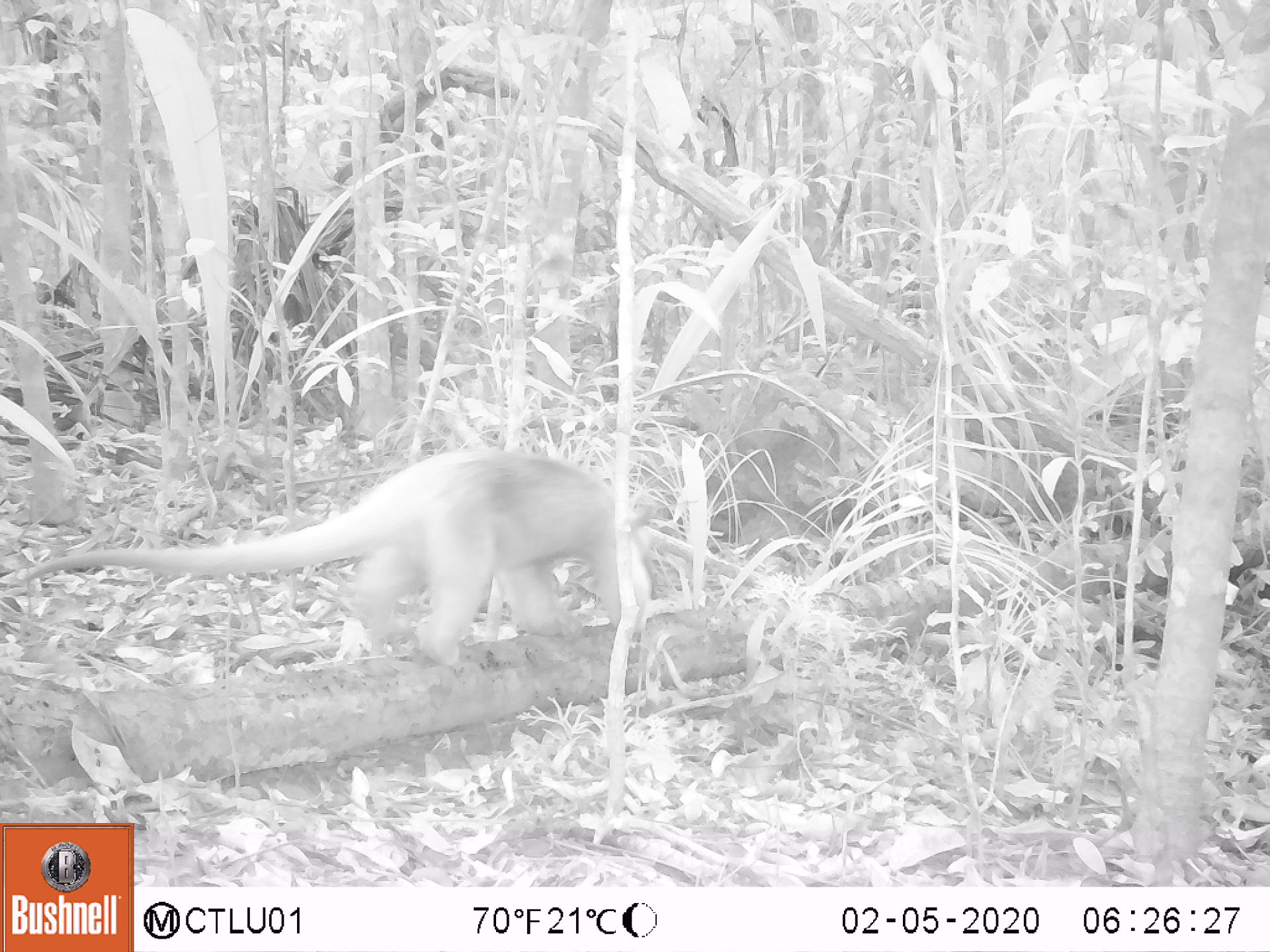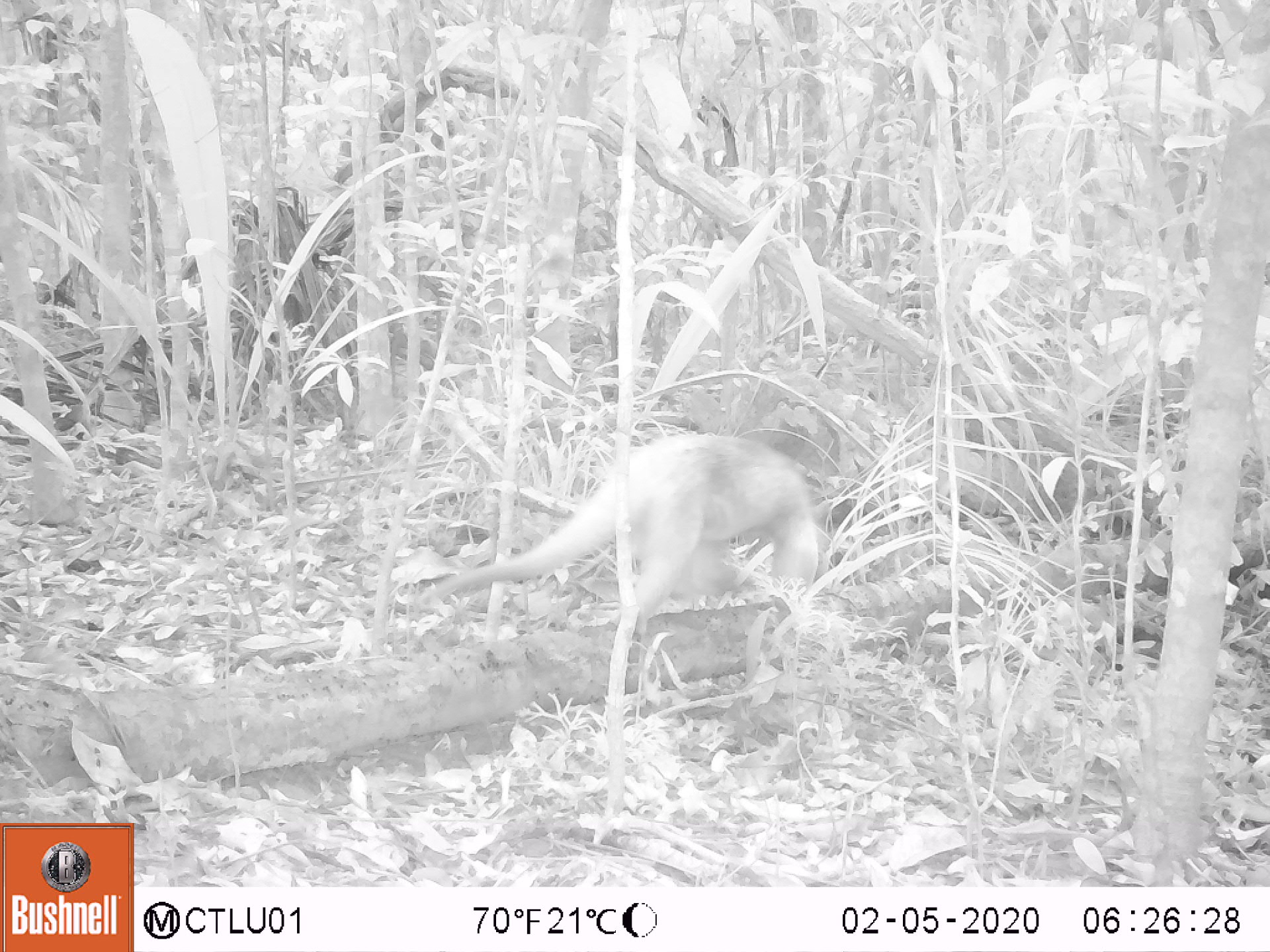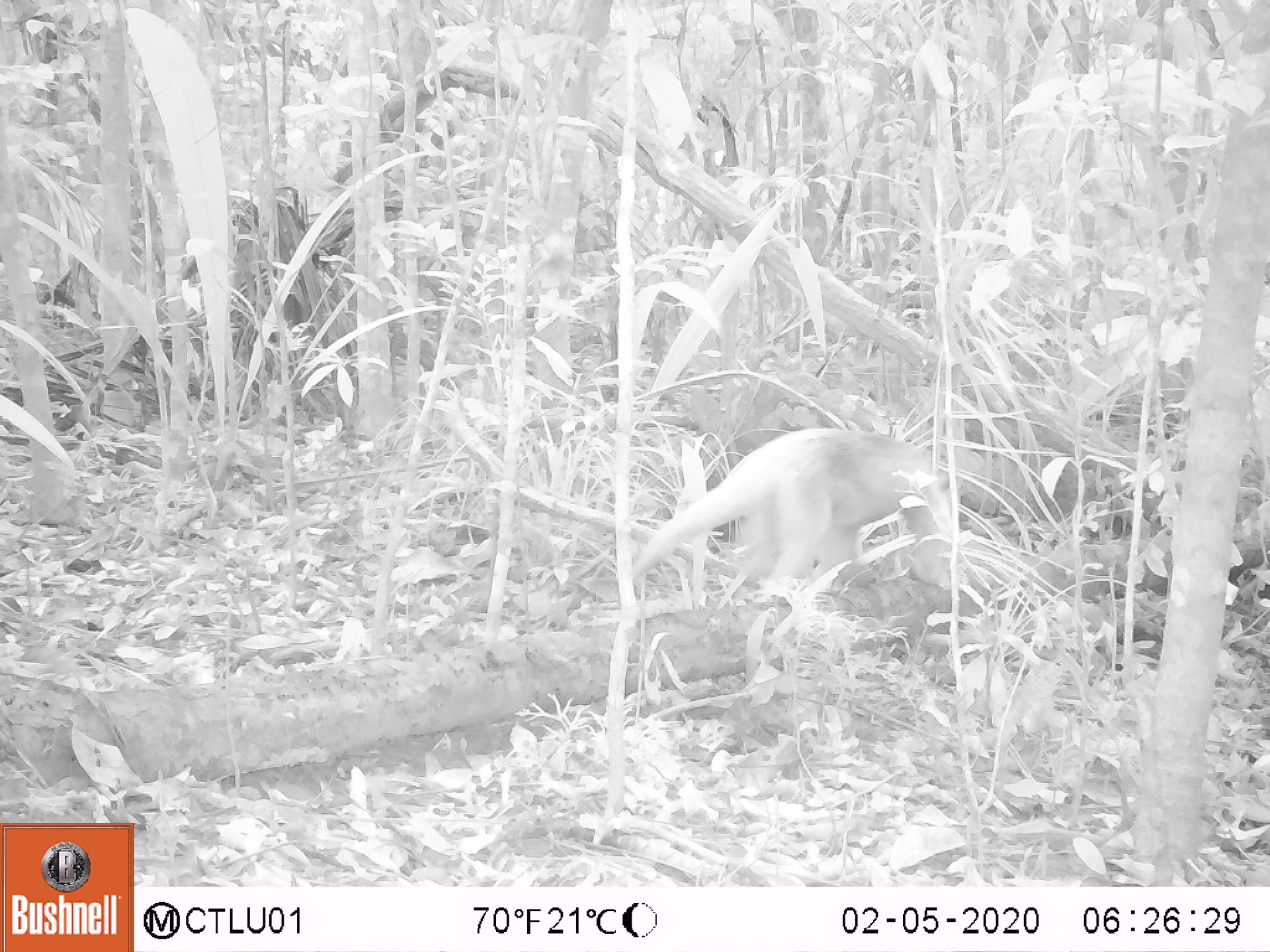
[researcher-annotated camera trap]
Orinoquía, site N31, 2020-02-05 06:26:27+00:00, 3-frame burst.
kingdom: Animalia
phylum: Chordata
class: Mammalia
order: Pilosa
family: Myrmecophagidae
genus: Tamandua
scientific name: Tamandua tetradactyla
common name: southern tamandua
Southern tamandua (Tamandua tetradactyla).